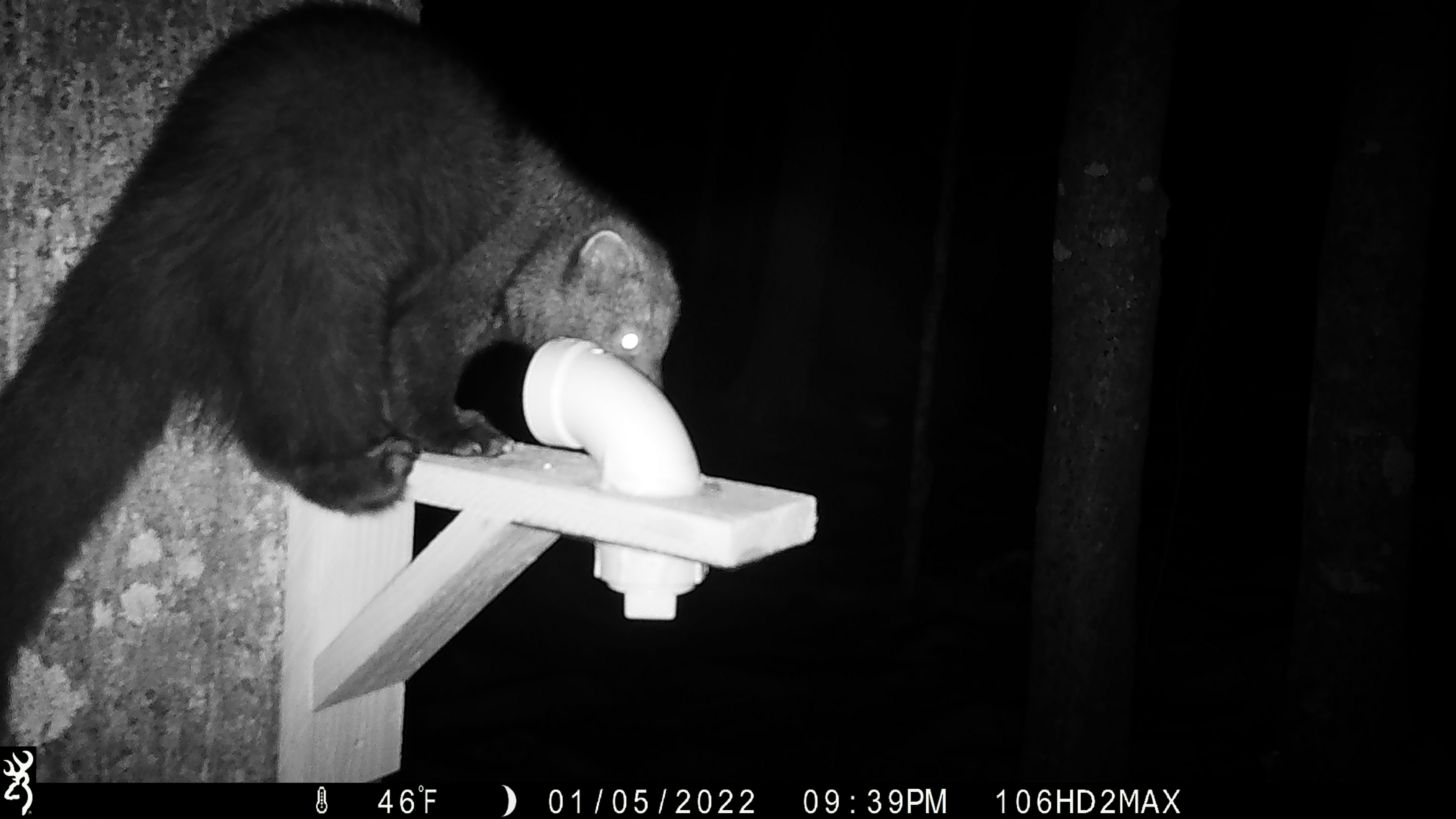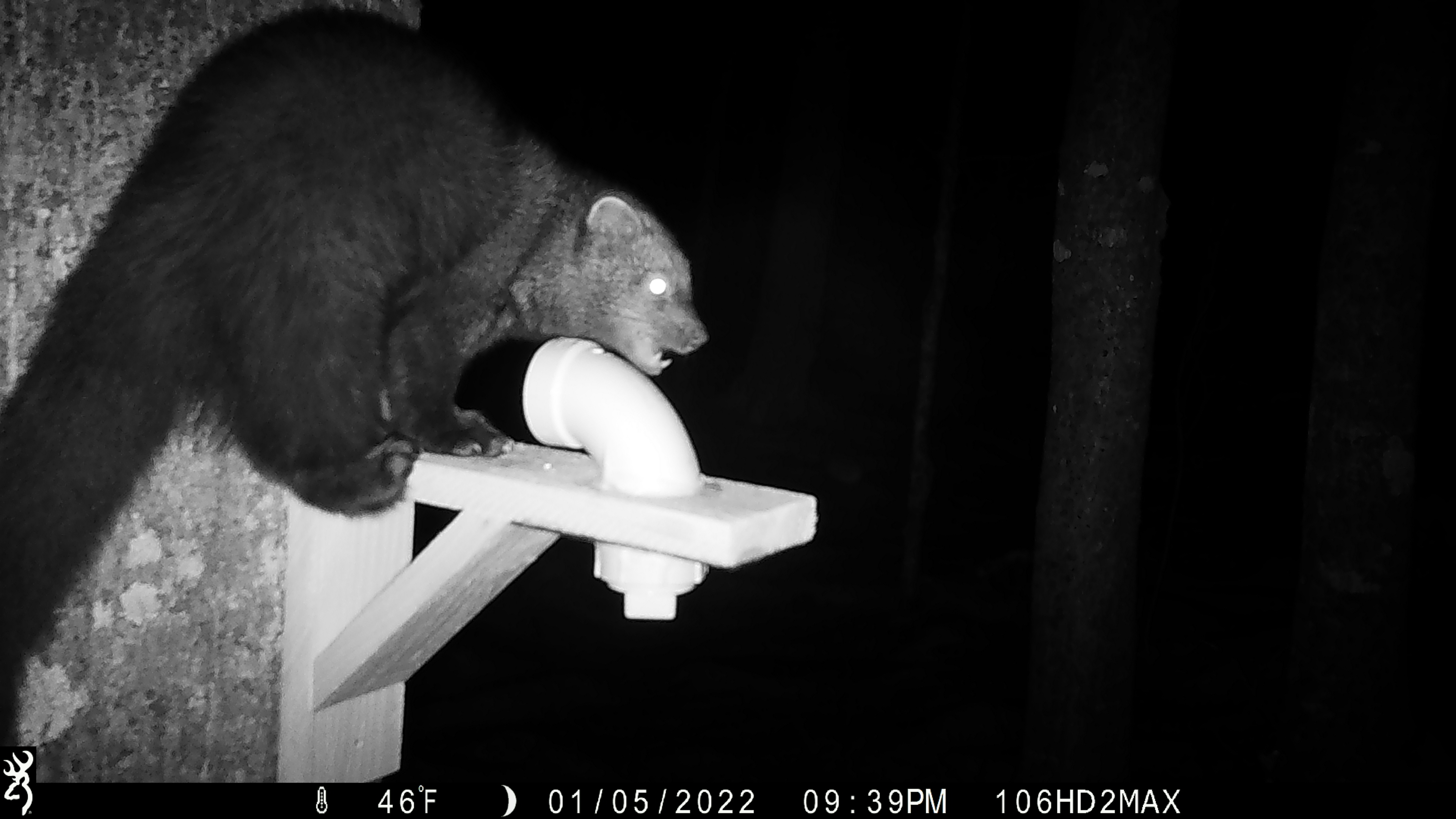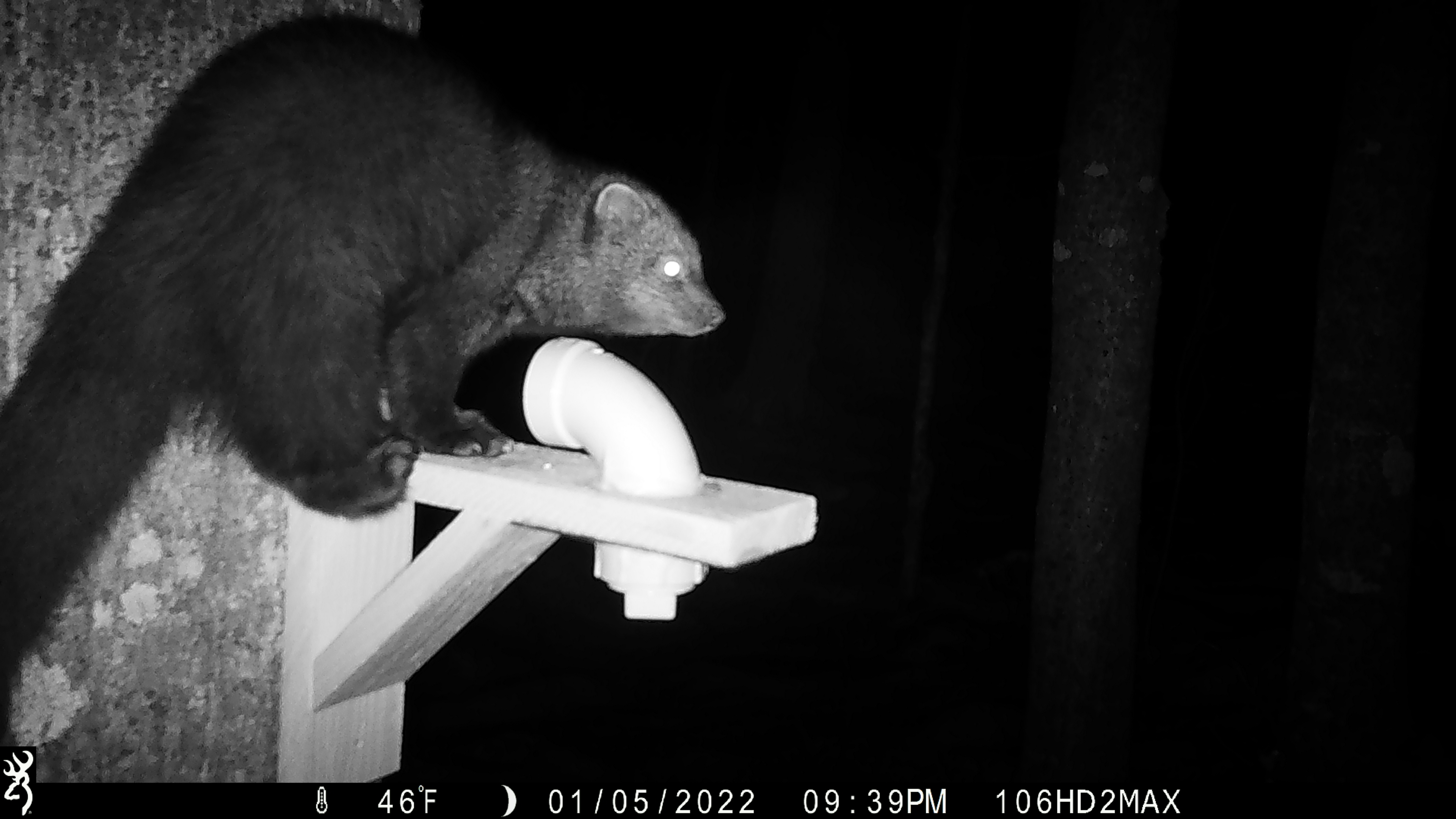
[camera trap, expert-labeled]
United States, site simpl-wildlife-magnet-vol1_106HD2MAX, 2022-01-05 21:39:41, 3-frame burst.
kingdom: Animalia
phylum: Chordata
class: Mammalia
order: Carnivora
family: Mustelidae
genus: Pekania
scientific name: Pekania pennanti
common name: fisher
Fisher (Pekania pennanti).